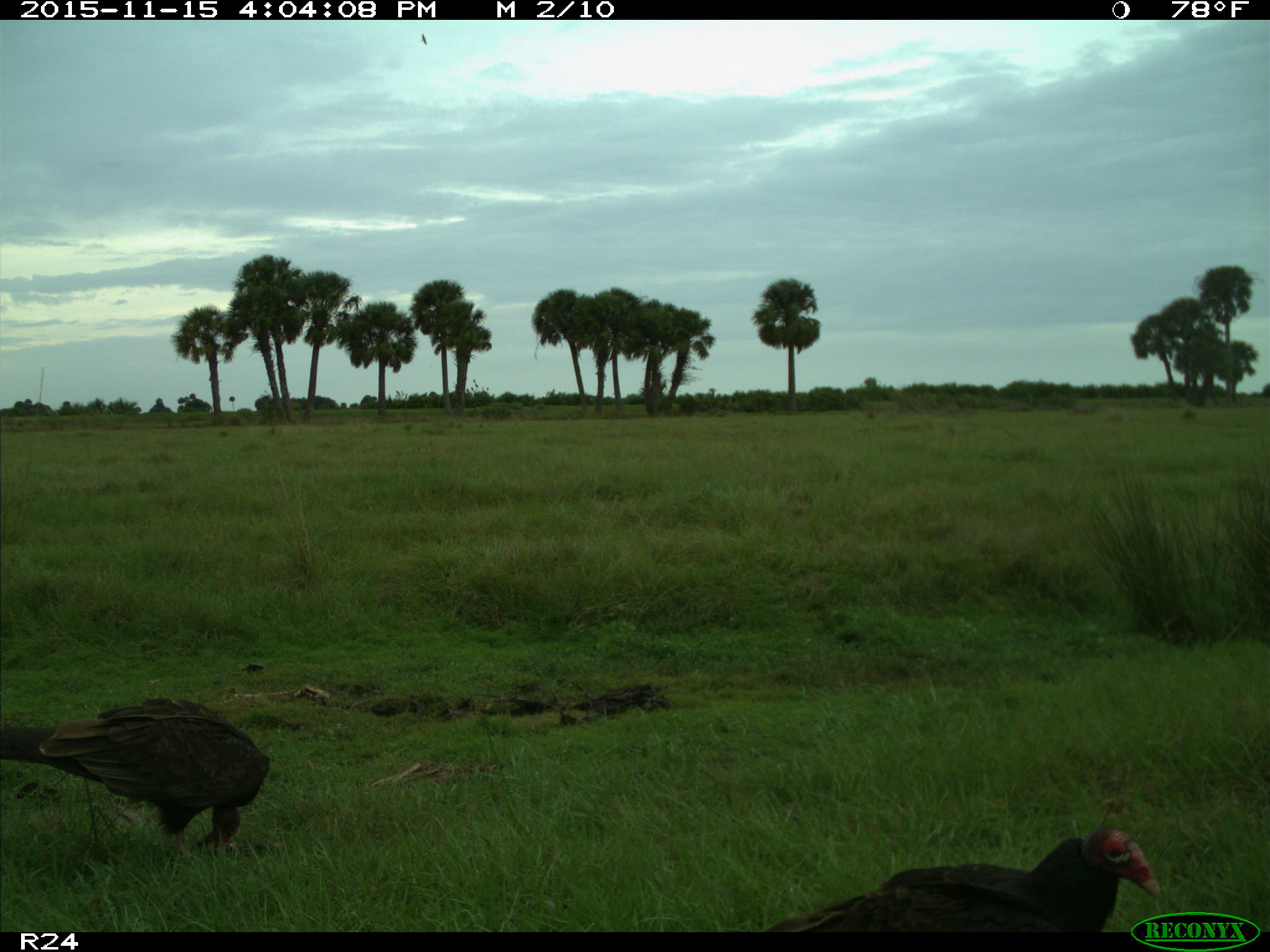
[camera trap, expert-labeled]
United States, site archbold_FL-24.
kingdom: Animalia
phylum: Chordata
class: Aves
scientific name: Aves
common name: birds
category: unidentified bird